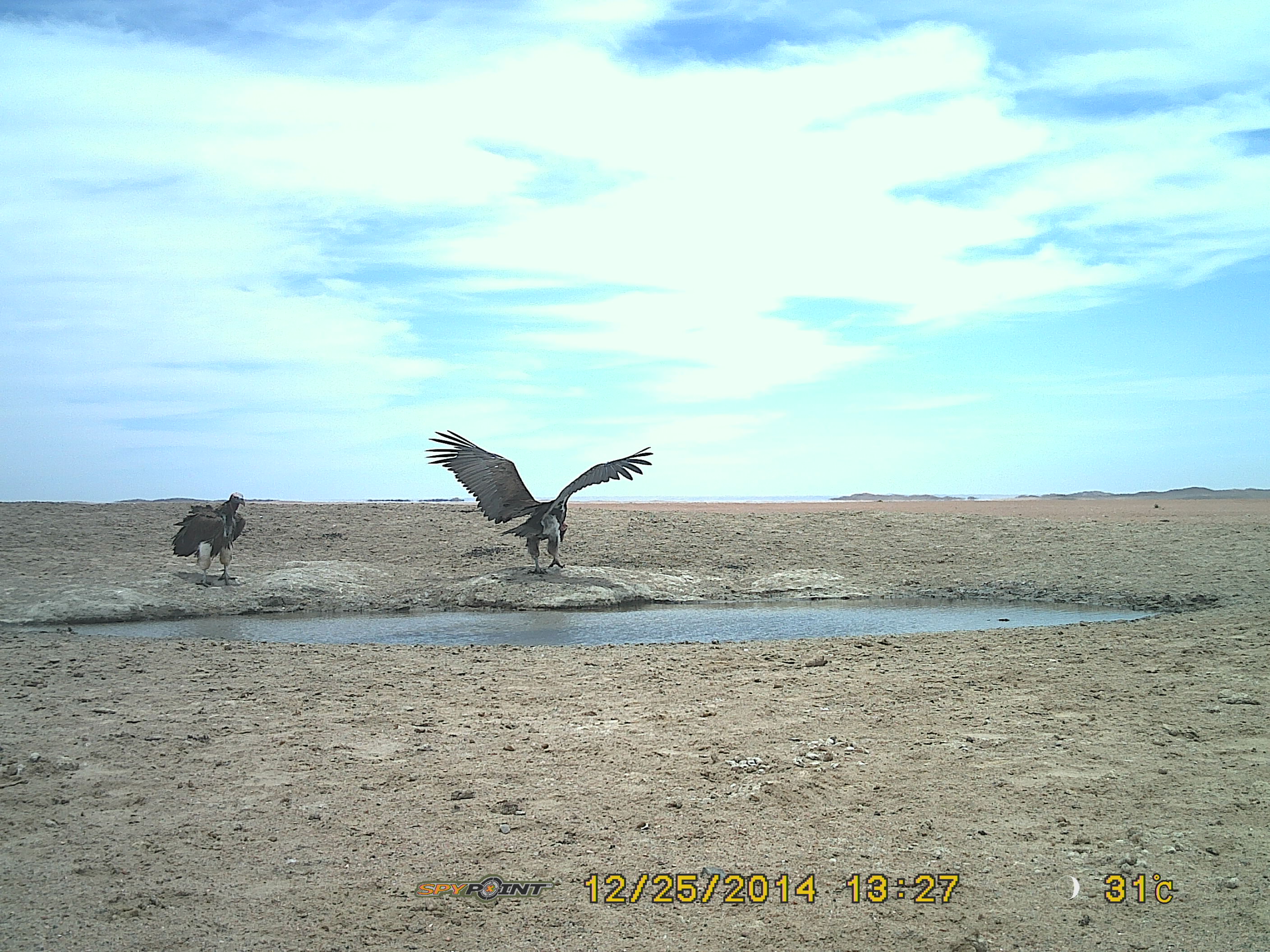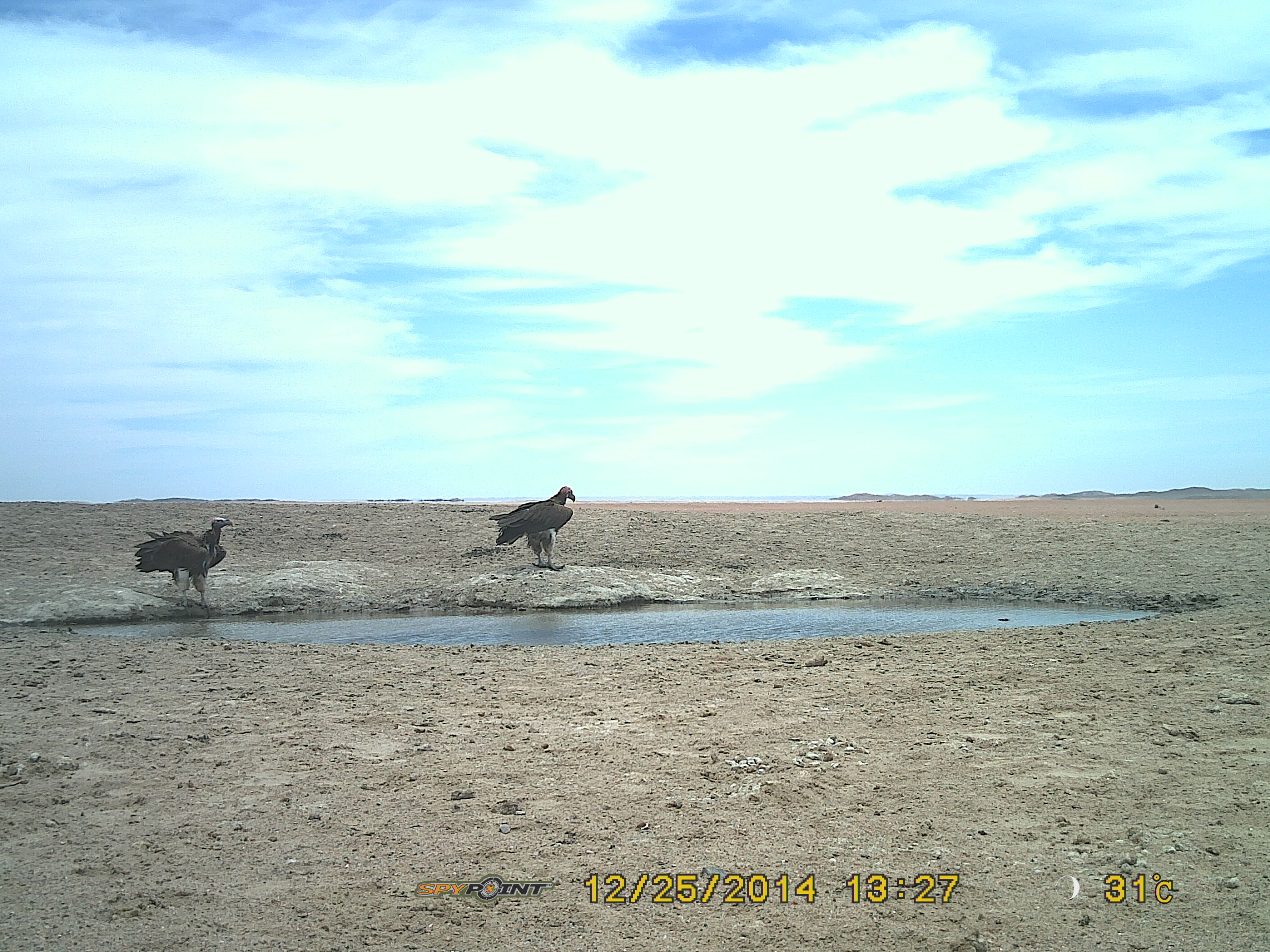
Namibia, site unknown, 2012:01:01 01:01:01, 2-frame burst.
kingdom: Animalia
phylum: Chordata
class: Aves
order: Accipitriformes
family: Accipitridae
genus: Torgos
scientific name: Torgos tracheliotos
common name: lappet-faced vulture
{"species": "Torgos tracheliotos (lappet-faced vulture)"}